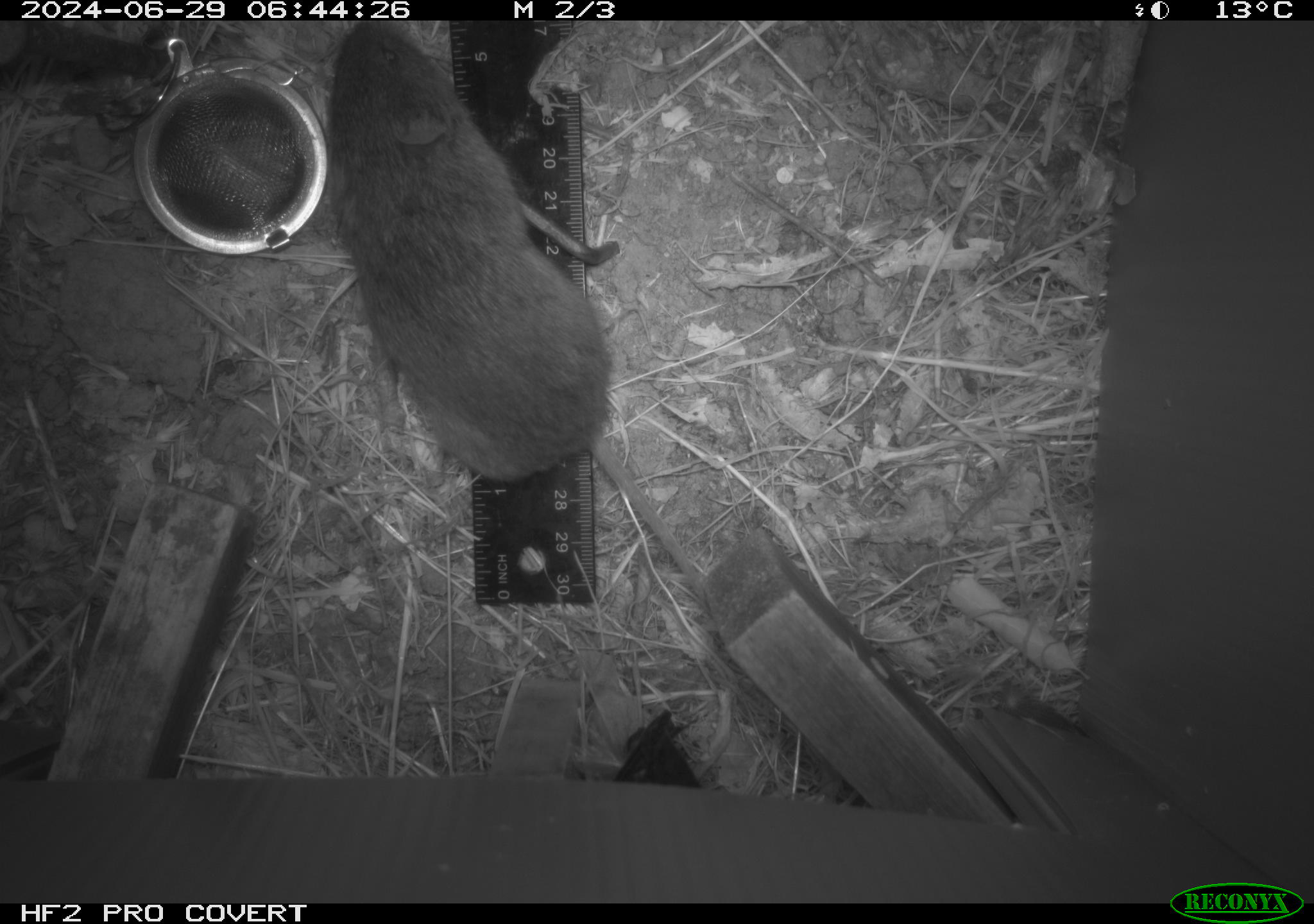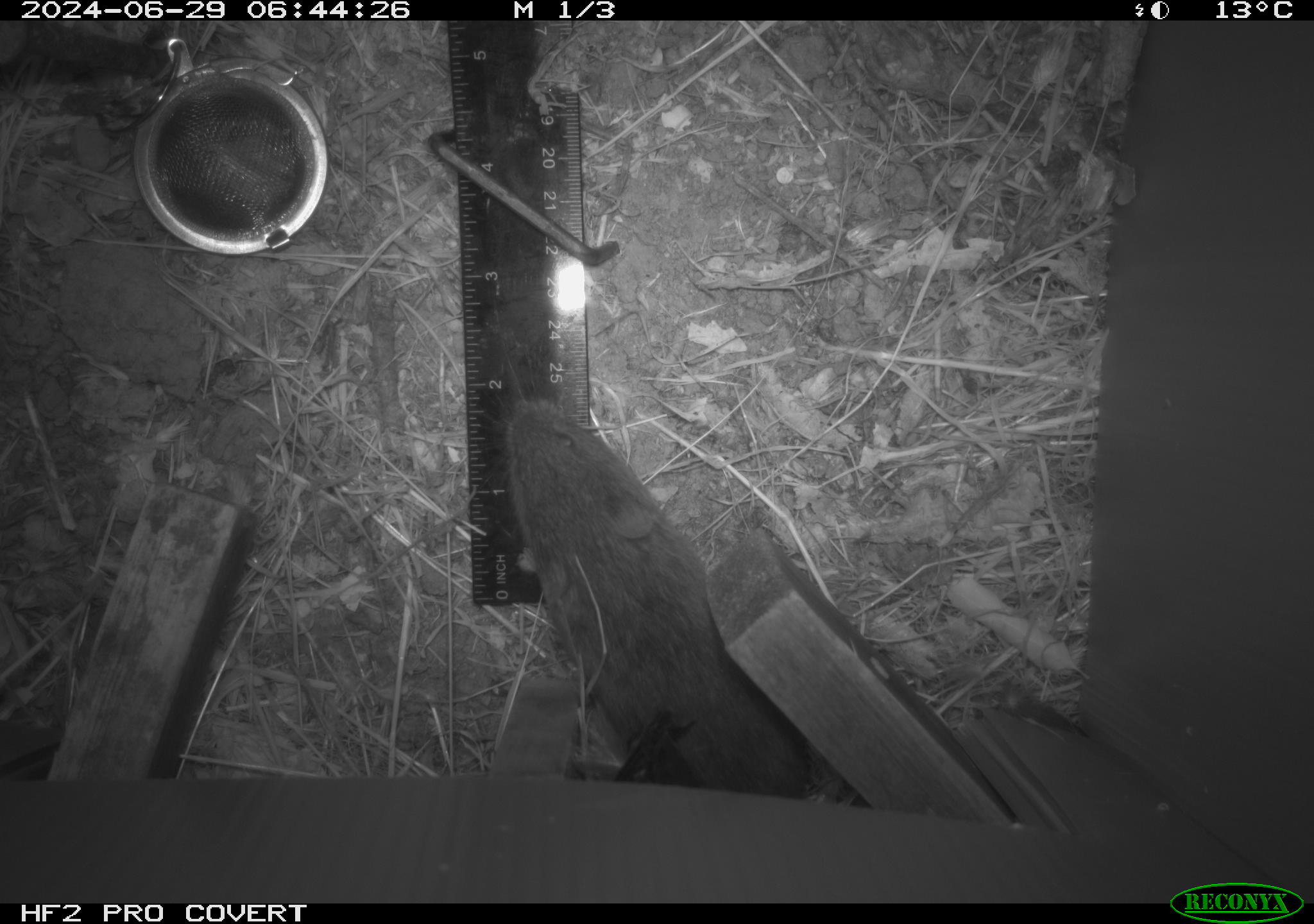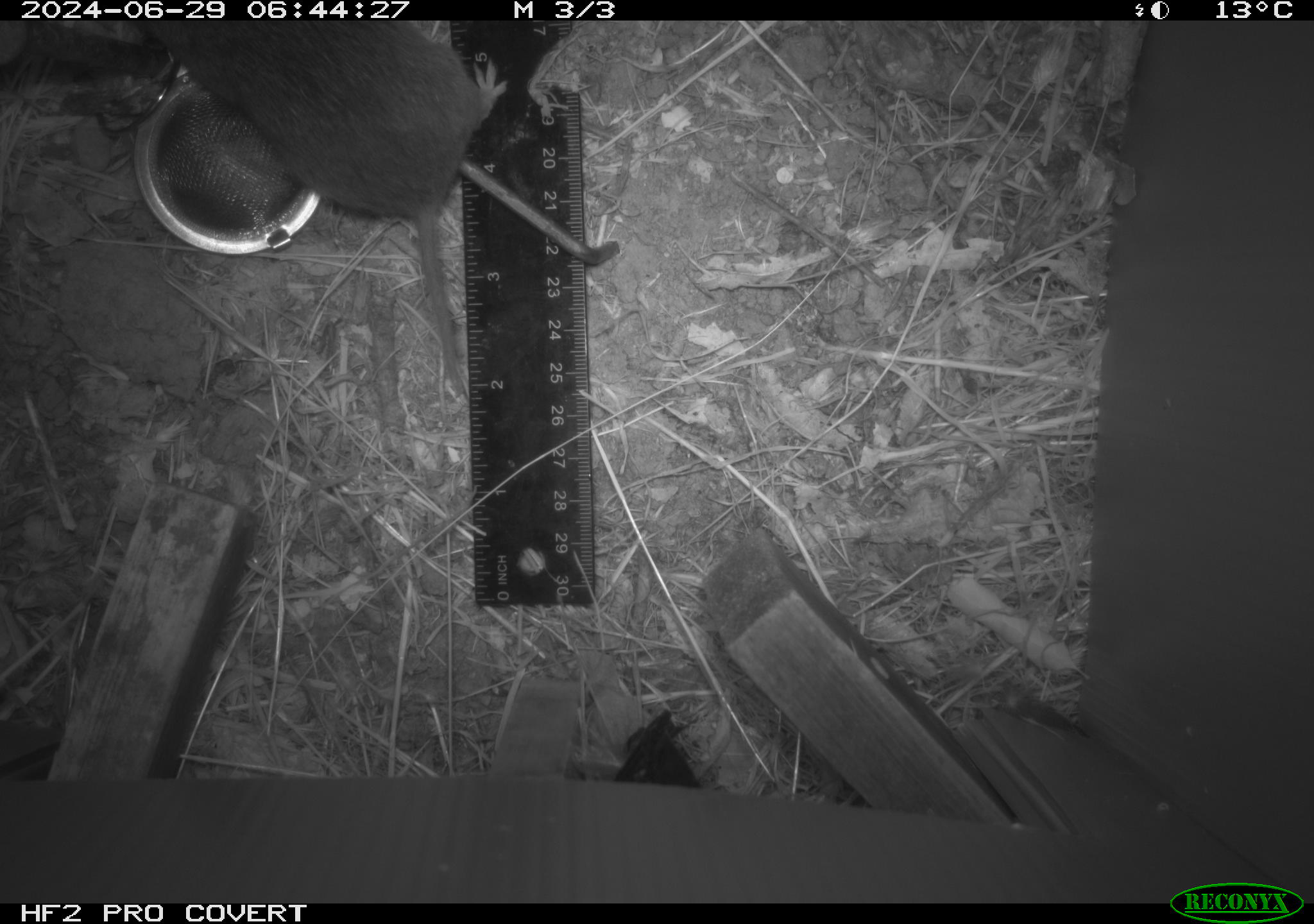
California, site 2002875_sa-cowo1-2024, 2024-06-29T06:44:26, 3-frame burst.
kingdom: Animalia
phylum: Chordata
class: Mammalia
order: Rodentia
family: Cricetidae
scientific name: Arvicolinae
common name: voles, lemmings, and muskrats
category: arvicolinae subfamily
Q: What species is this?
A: Arvicolinae subfamily (voles, lemmings, and muskrats) (Arvicolinae).